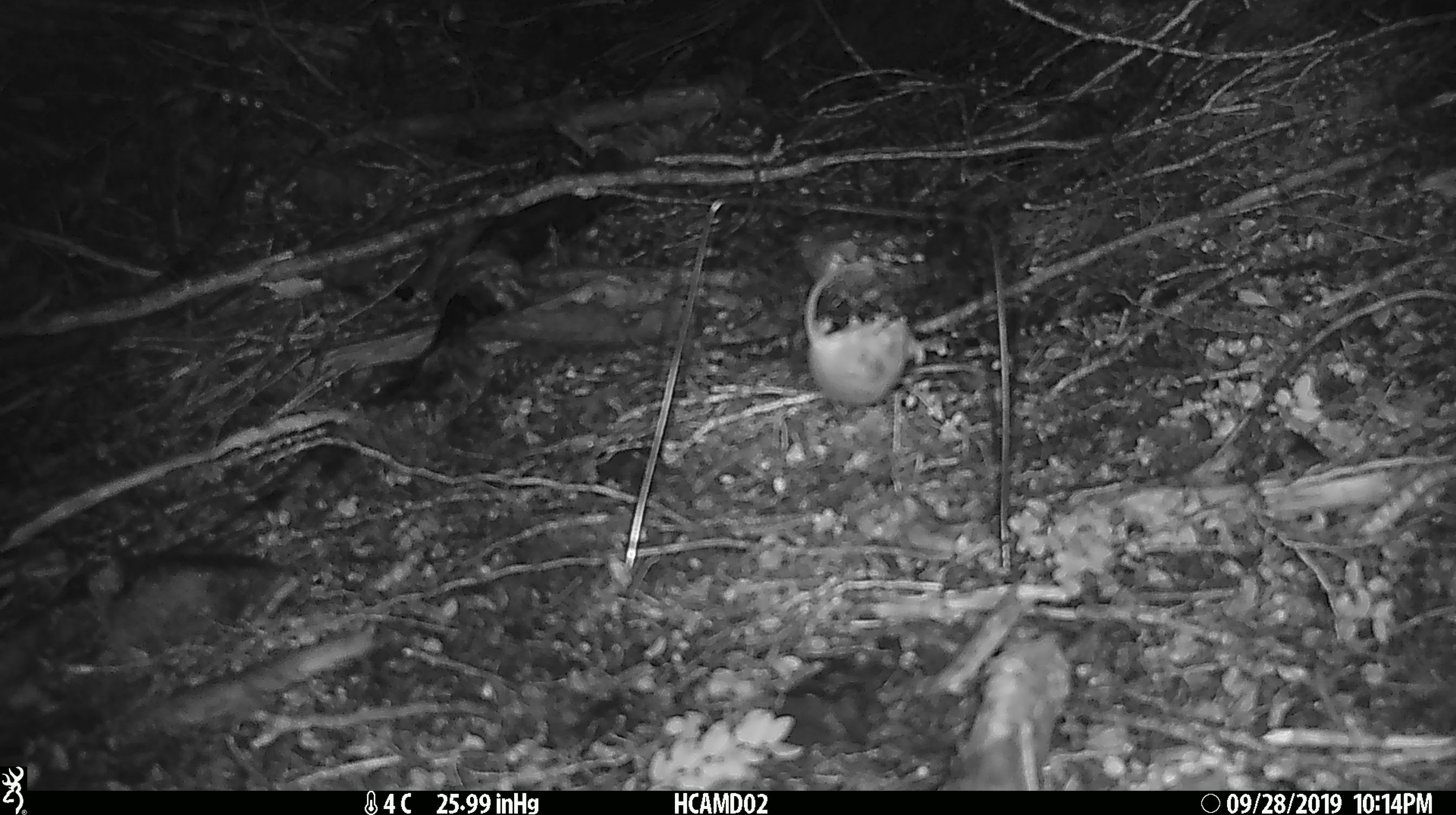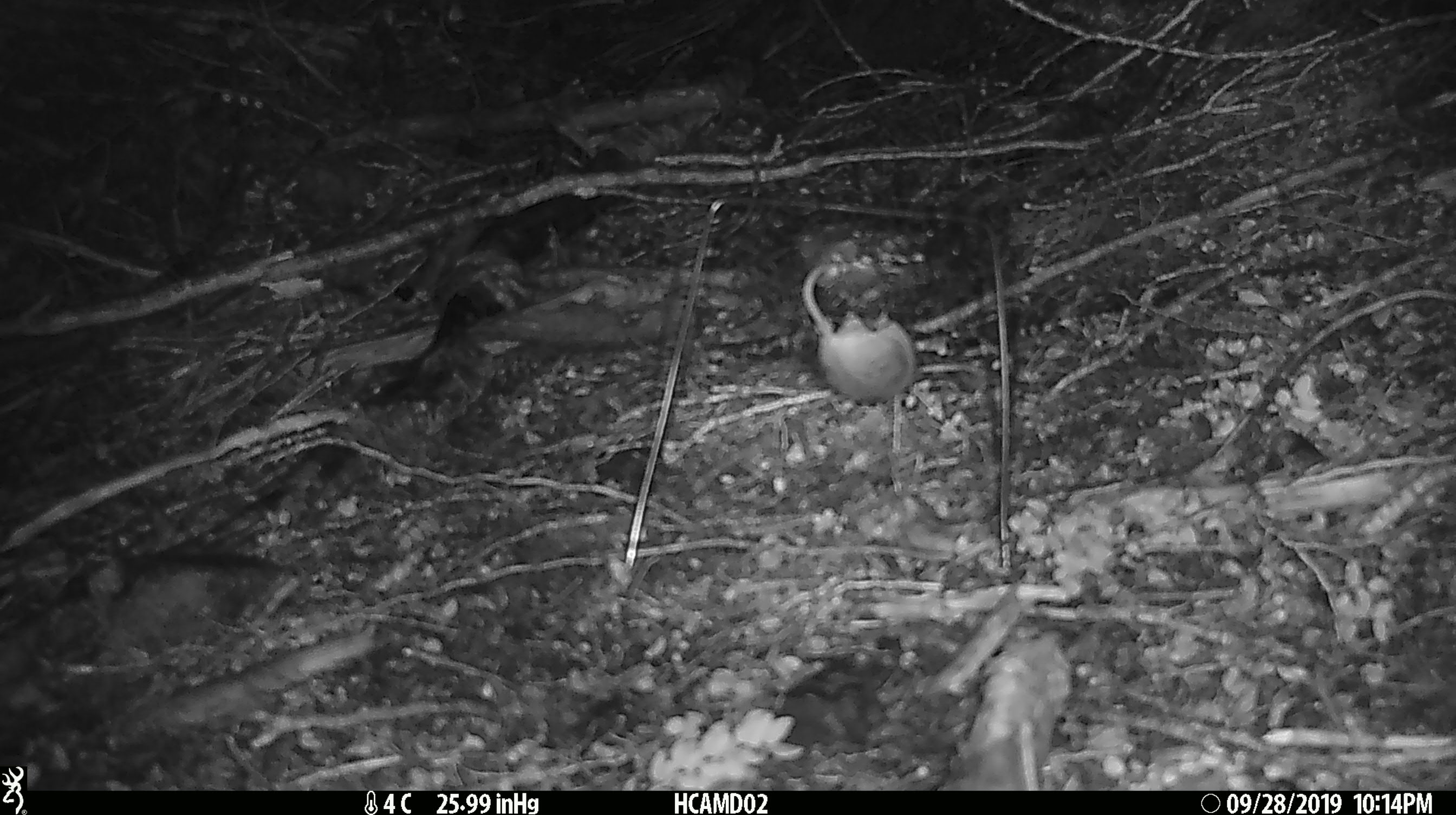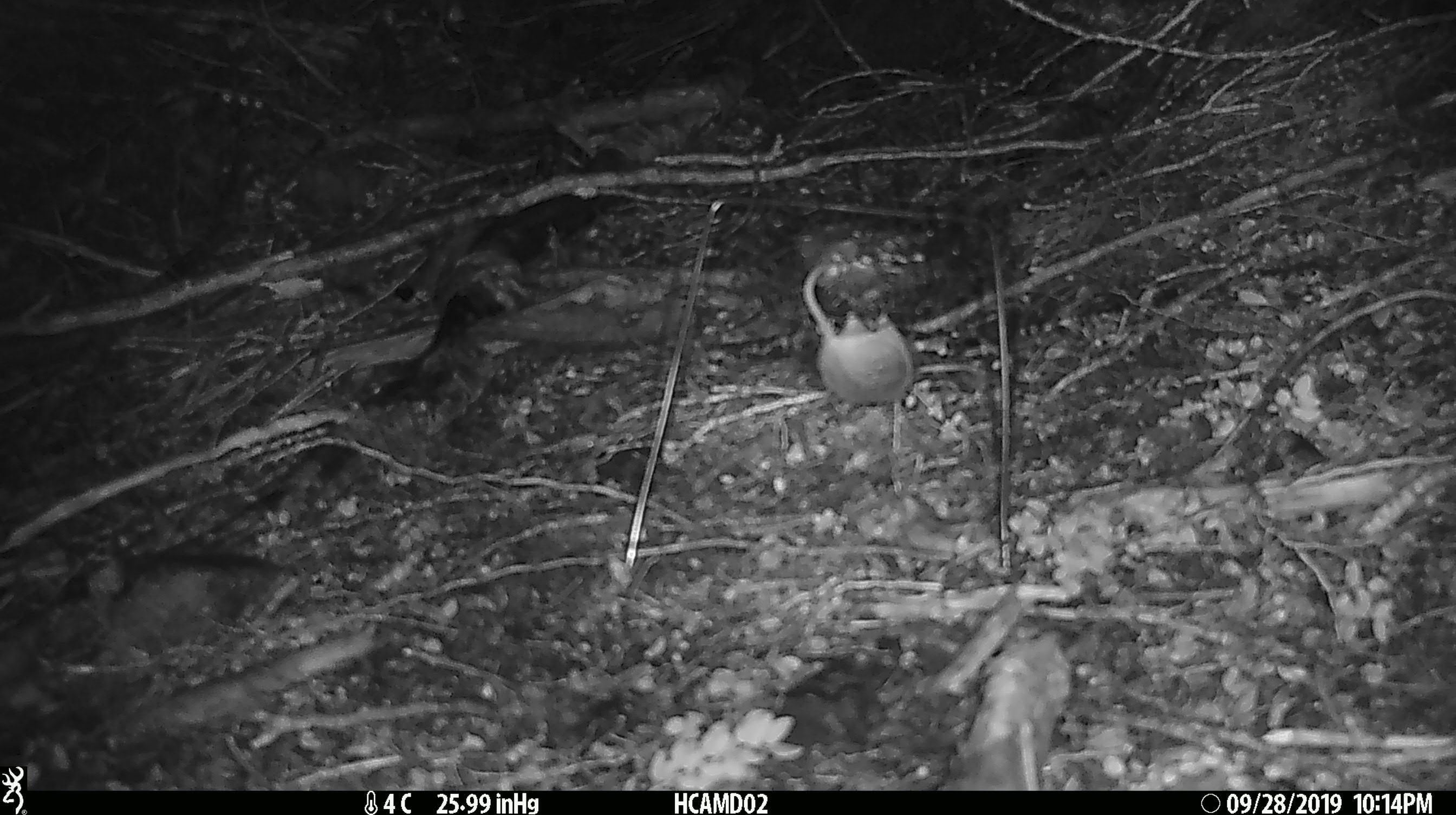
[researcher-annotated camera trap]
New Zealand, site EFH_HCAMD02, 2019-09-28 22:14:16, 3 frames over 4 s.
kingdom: Animalia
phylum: Chordata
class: Mammalia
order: Rodentia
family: Muridae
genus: Mus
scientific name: Mus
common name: mouse